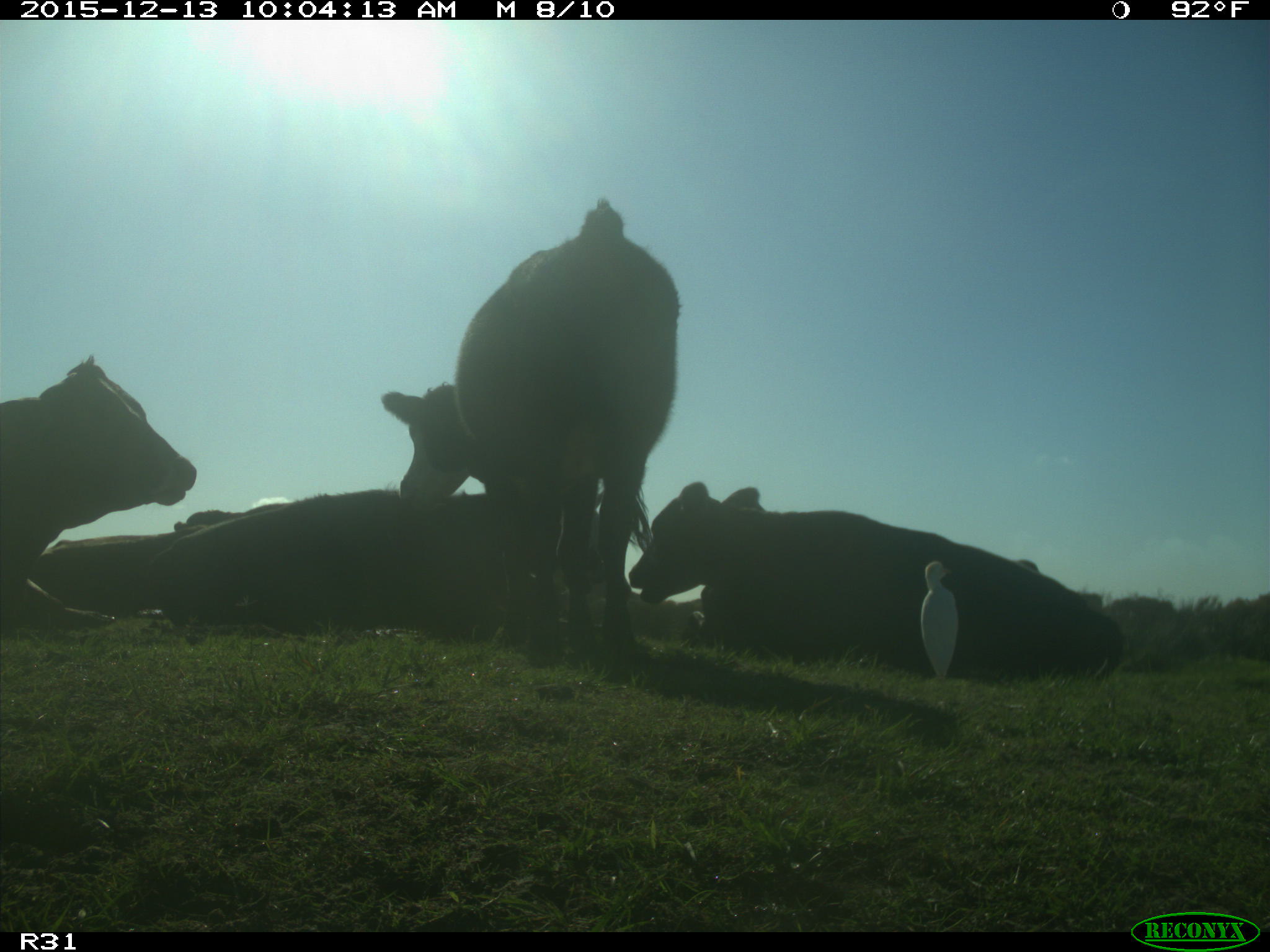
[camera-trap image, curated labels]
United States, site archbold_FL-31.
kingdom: Animalia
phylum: Chordata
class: Mammalia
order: Artiodactyla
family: Bovidae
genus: Bos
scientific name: Bos taurus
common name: domestic cow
Bos taurus (domestic cow).